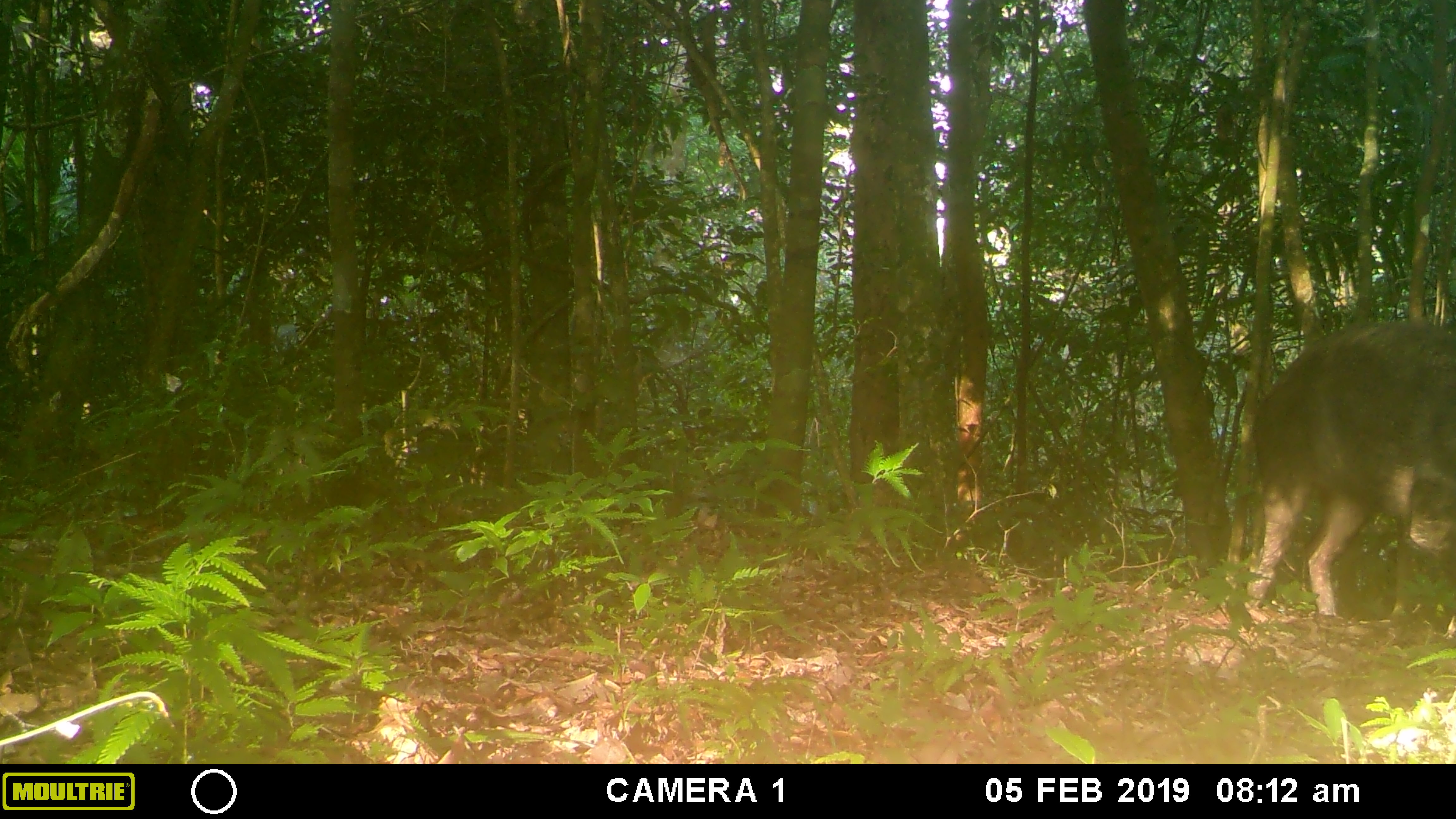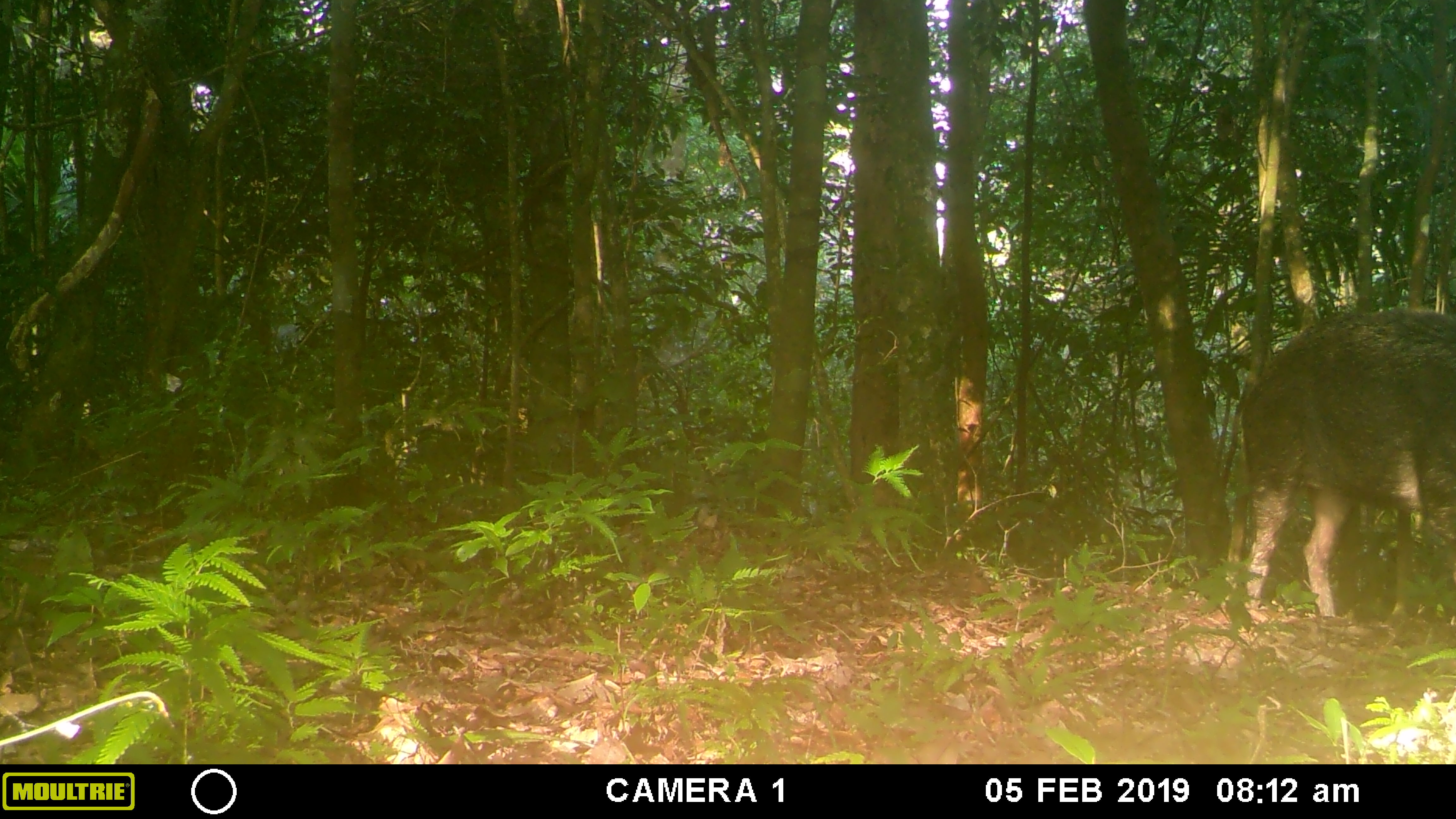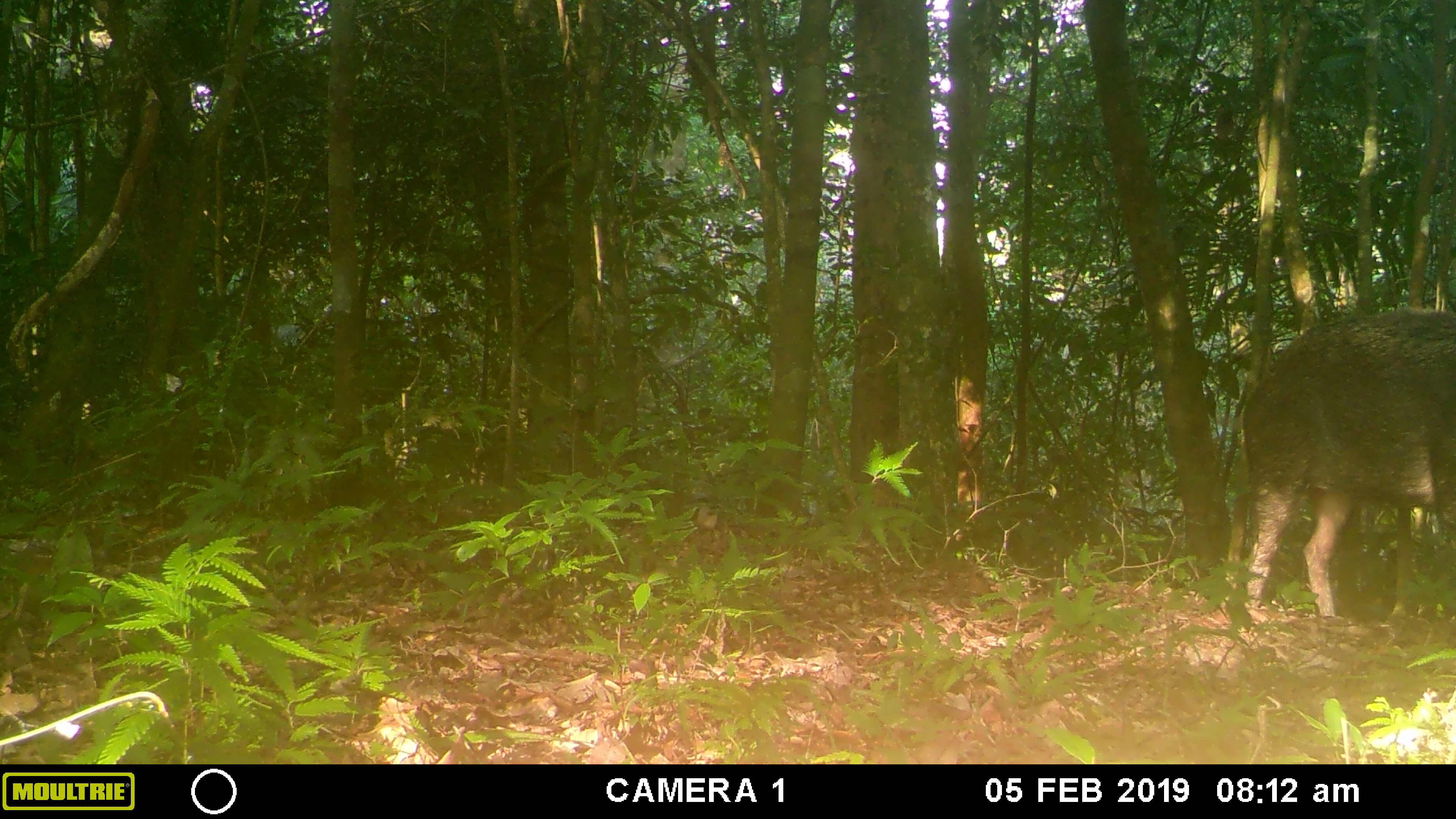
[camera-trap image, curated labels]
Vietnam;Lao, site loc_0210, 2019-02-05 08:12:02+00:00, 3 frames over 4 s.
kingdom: Animalia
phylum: Chordata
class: Mammalia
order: Artiodactyla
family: Suidae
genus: Sus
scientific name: Sus scrofa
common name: eurasian wild pig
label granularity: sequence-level